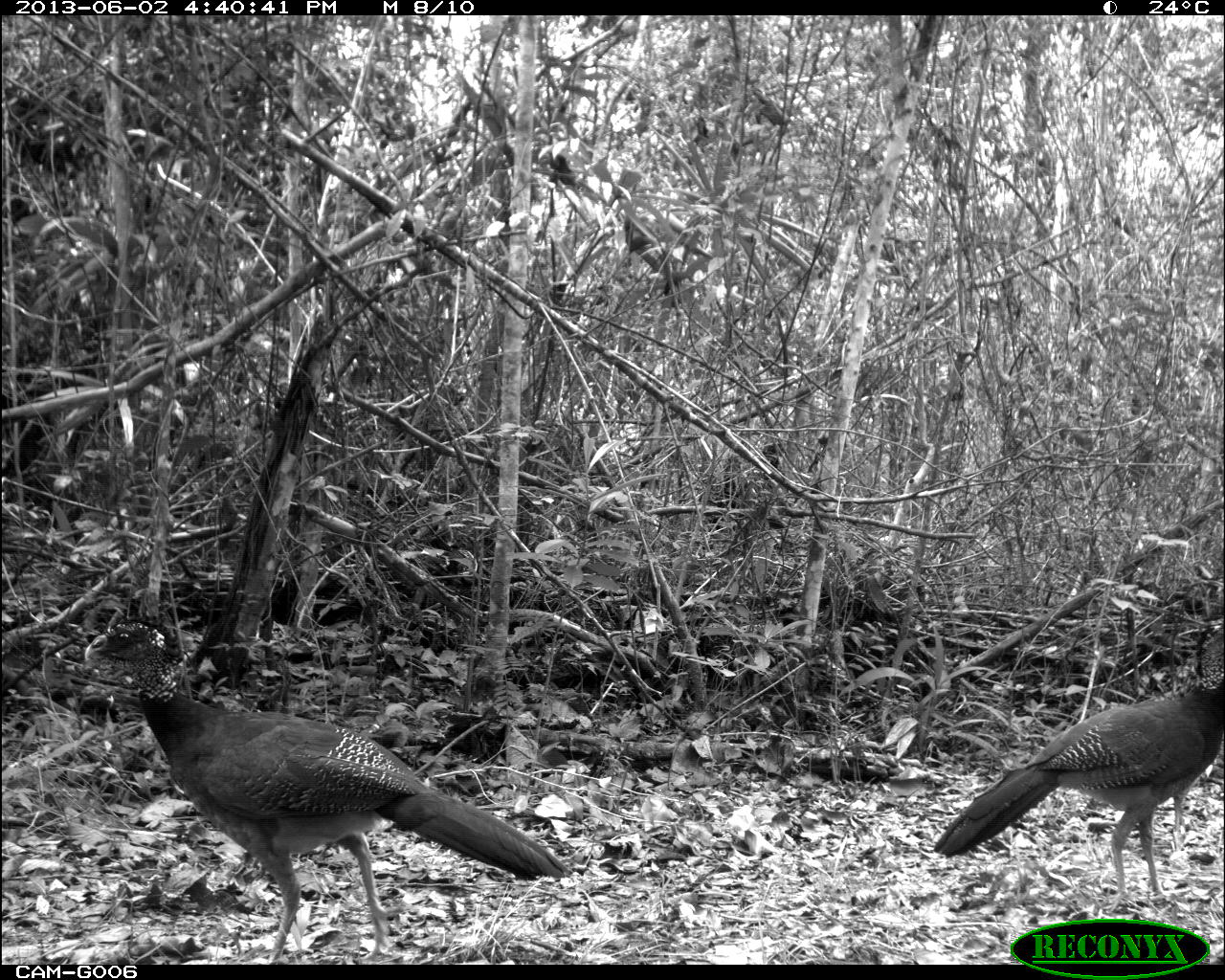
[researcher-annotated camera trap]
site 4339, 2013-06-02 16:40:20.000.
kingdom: Animalia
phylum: Chordata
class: Aves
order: Galliformes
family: Cracidae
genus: Crax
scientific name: Crax rubra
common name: great curassow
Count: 2.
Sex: female.